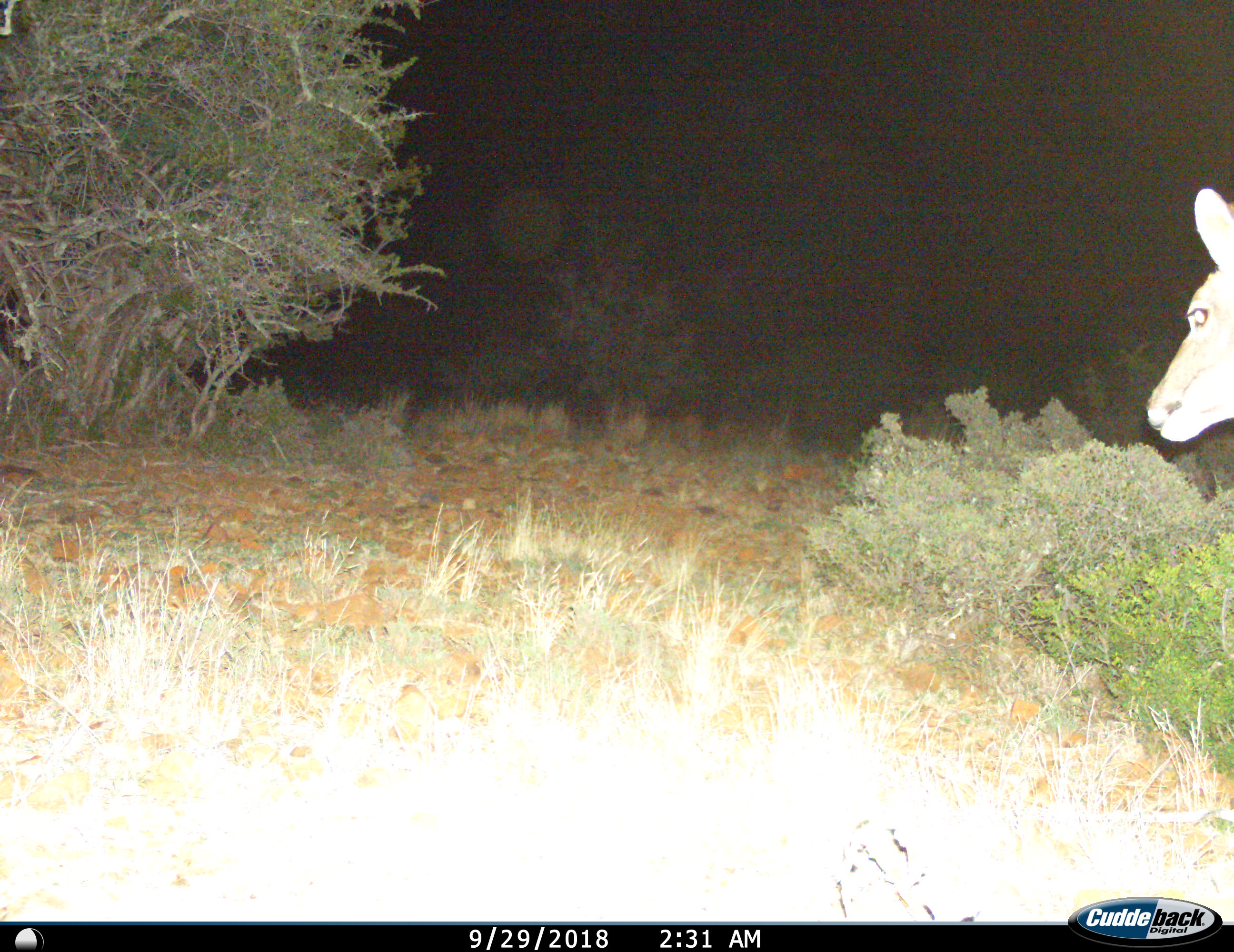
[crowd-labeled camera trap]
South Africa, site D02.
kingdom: Animalia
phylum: Chordata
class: Mammalia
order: Artiodactyla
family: Bovidae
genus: Tragelaphus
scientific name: Tragelaphus strepsiceros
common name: greater kudu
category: kudu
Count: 1.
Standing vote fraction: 33%.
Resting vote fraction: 0%.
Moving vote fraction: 67%.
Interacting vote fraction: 0%.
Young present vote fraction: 0%.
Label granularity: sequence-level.